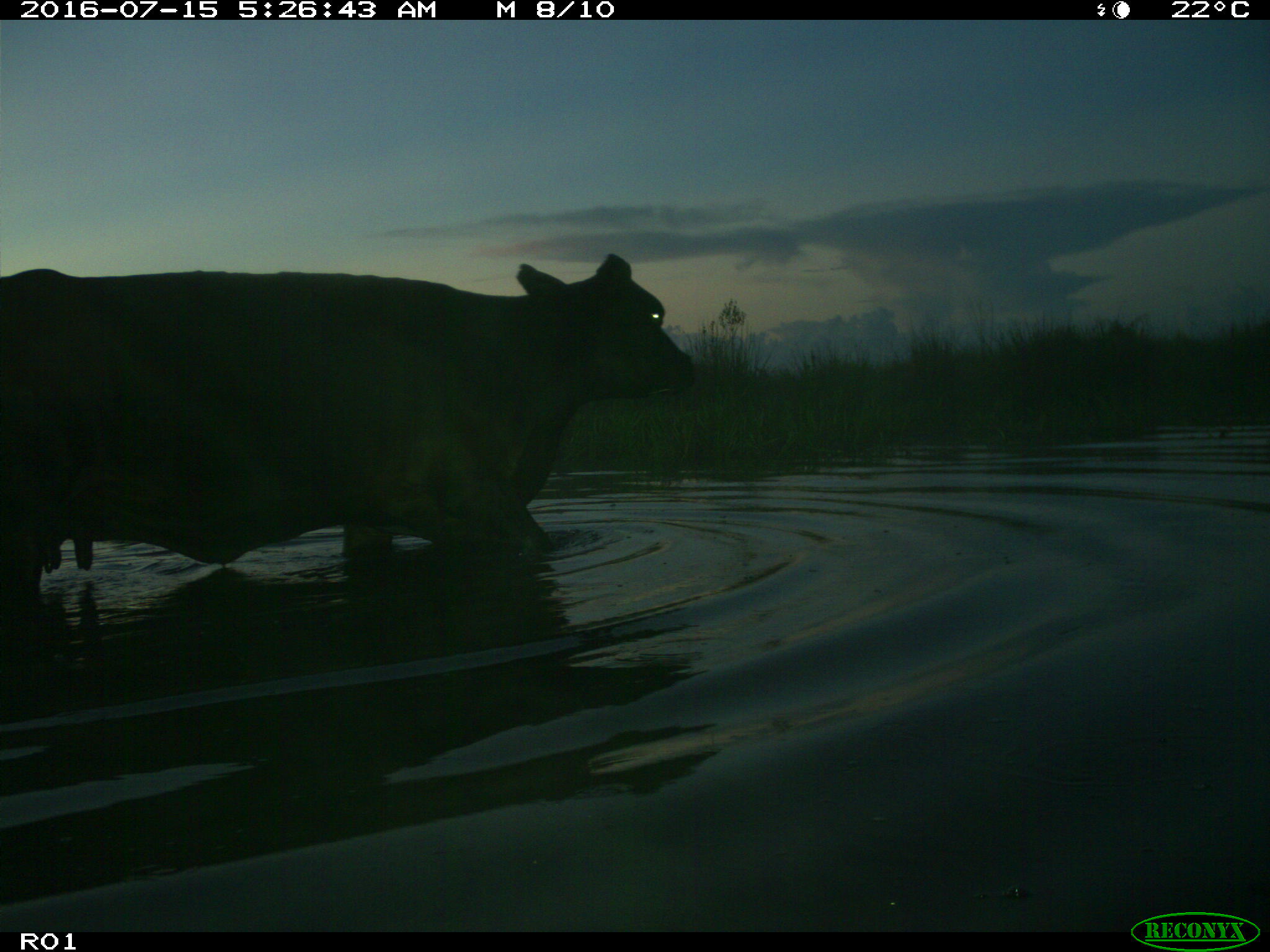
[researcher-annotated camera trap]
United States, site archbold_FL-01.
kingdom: Animalia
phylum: Chordata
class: Mammalia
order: Artiodactyla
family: Bovidae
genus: Bos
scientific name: Bos taurus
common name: domestic cow